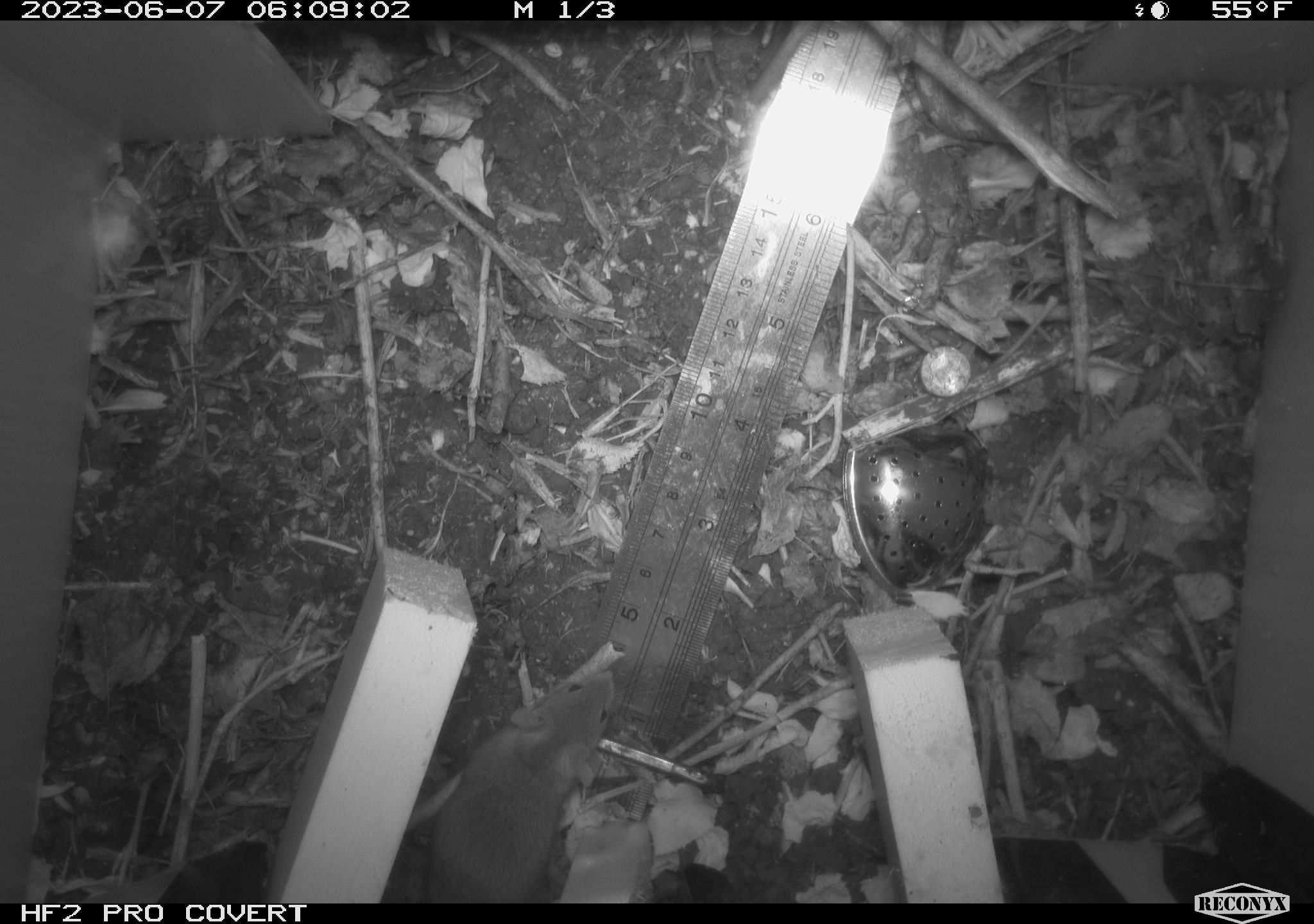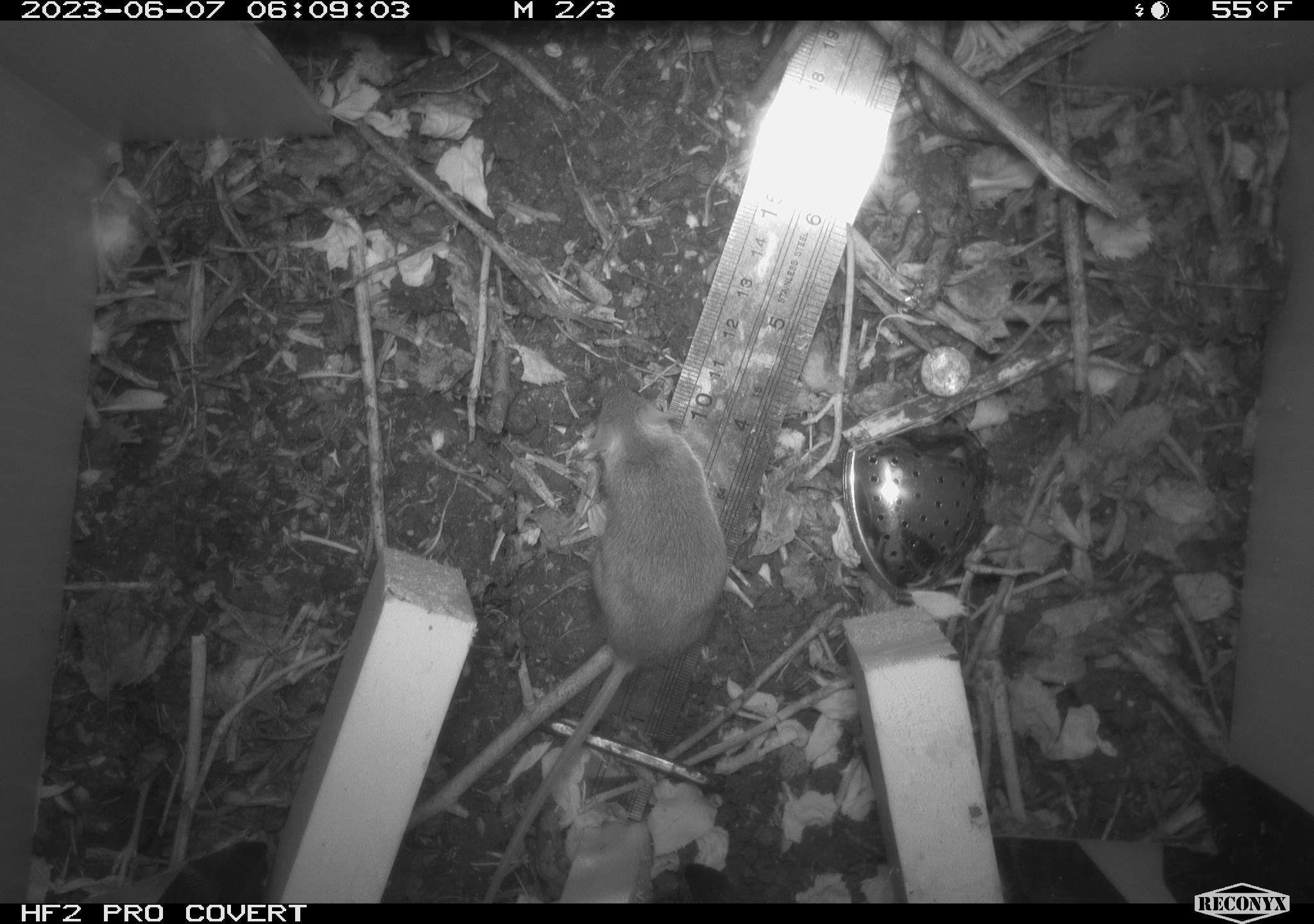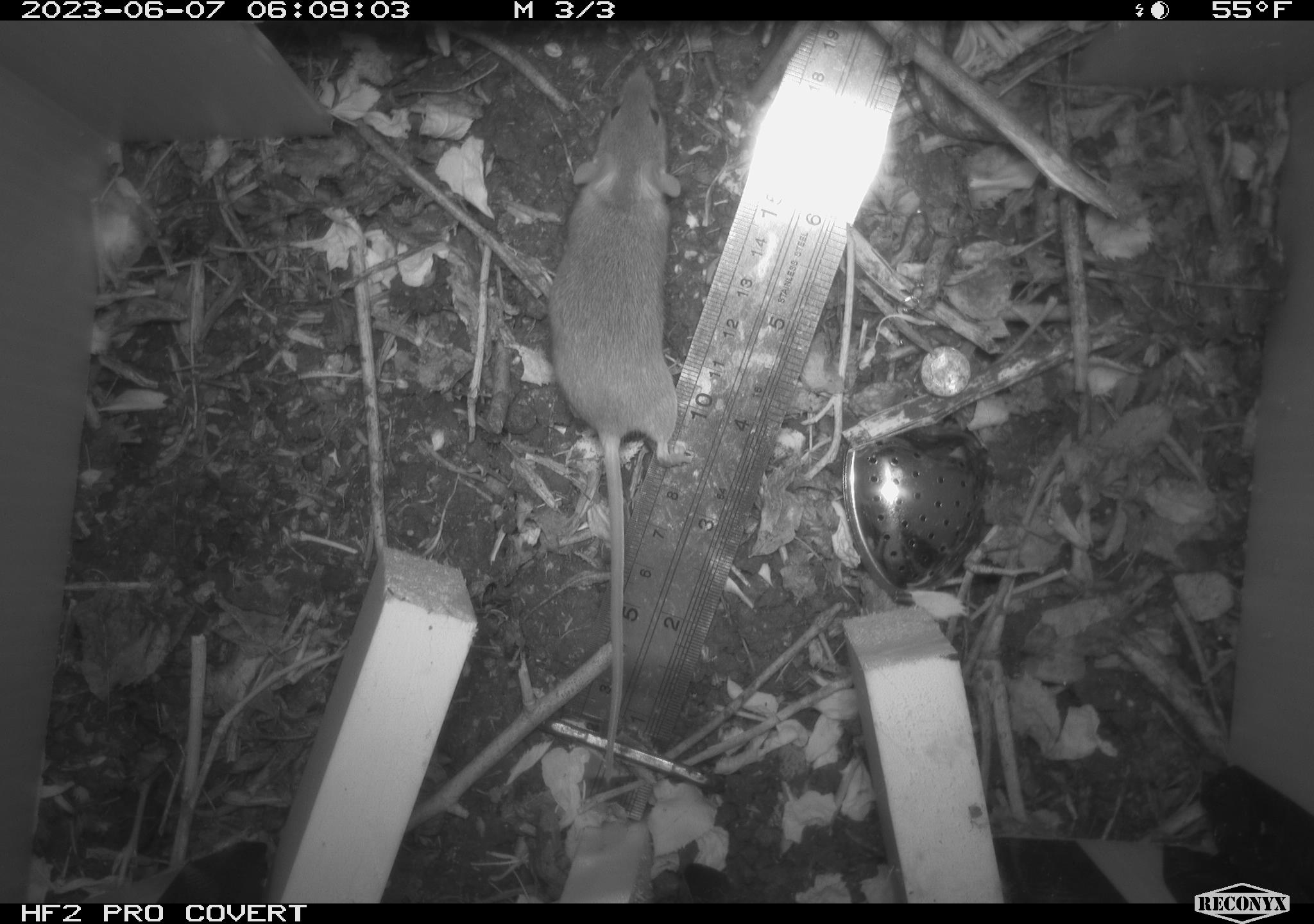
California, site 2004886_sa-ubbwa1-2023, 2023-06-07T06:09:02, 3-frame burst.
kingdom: Animalia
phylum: Chordata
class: Mammalia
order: Rodentia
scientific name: Rodentia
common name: rodent